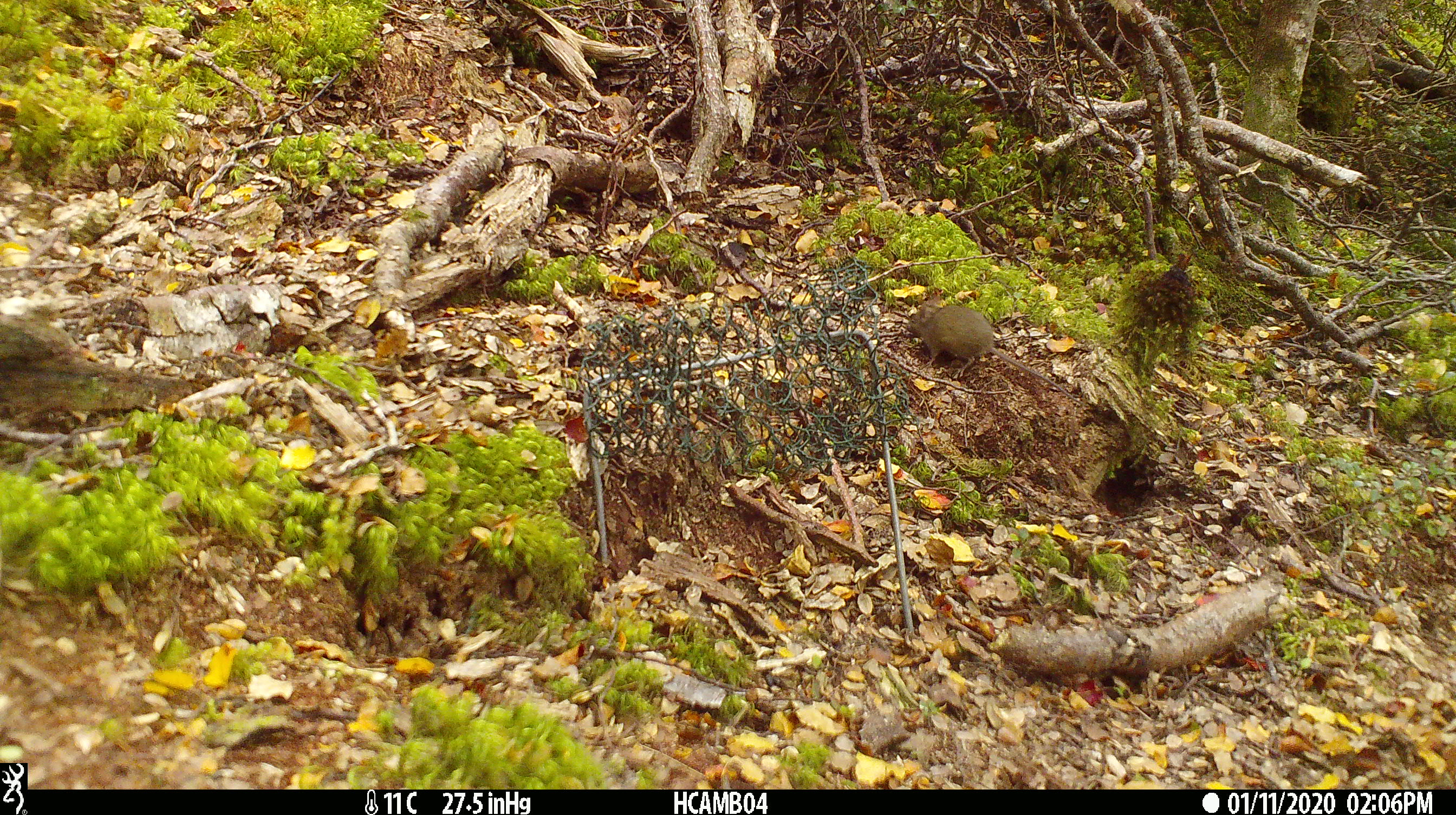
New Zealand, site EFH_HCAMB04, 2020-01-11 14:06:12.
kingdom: Animalia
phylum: Chordata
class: Mammalia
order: Rodentia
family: Muridae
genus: Mus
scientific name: Mus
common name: mouse